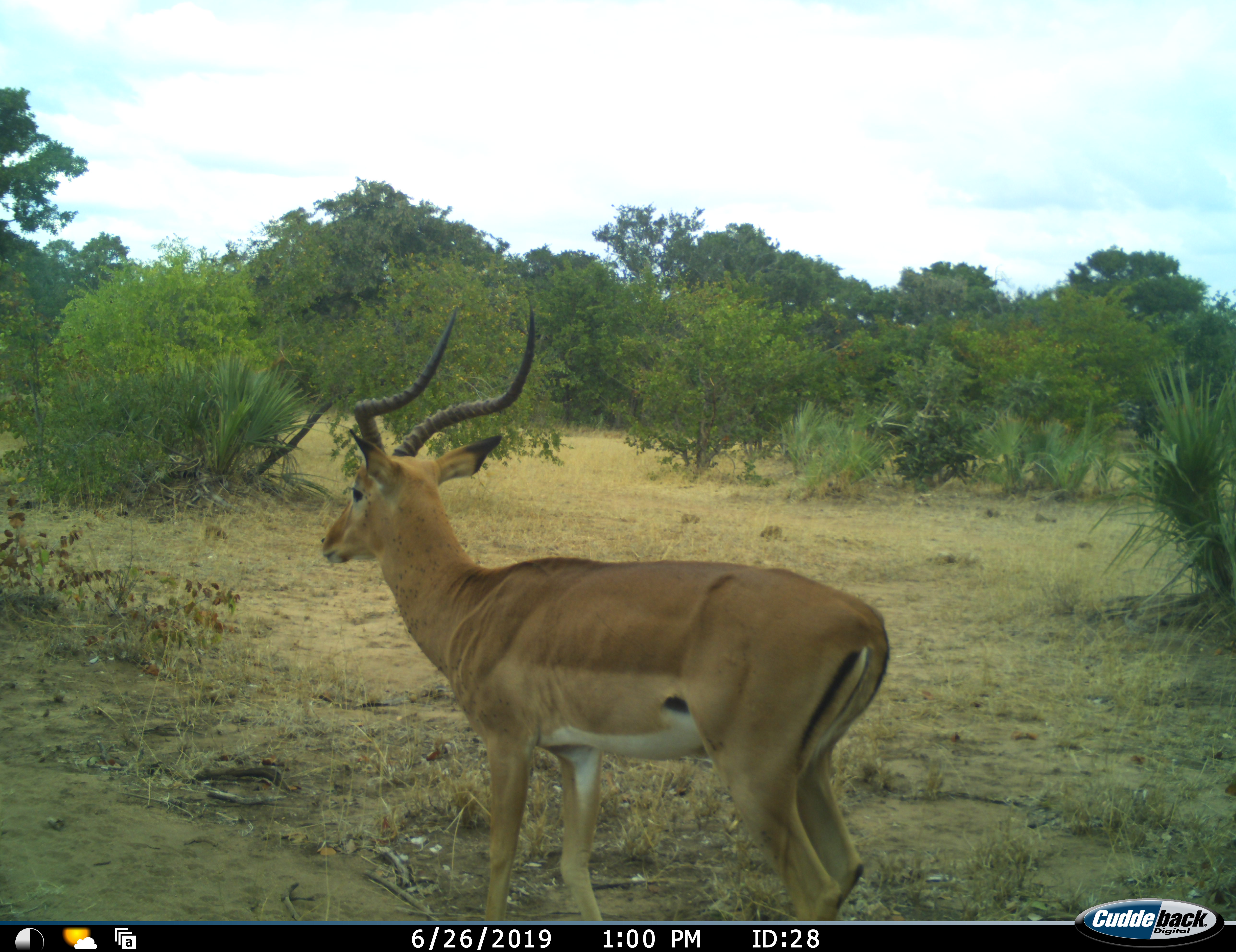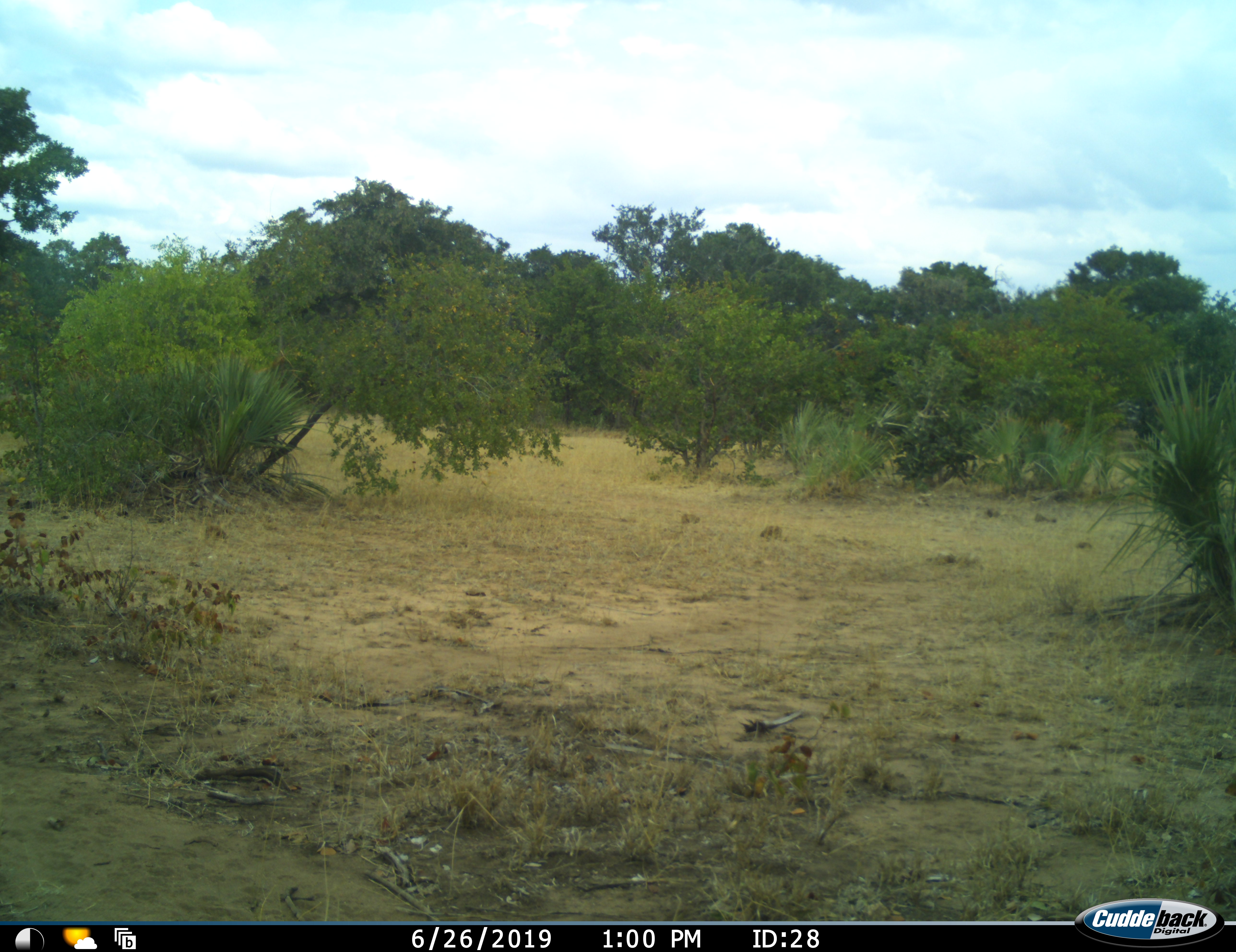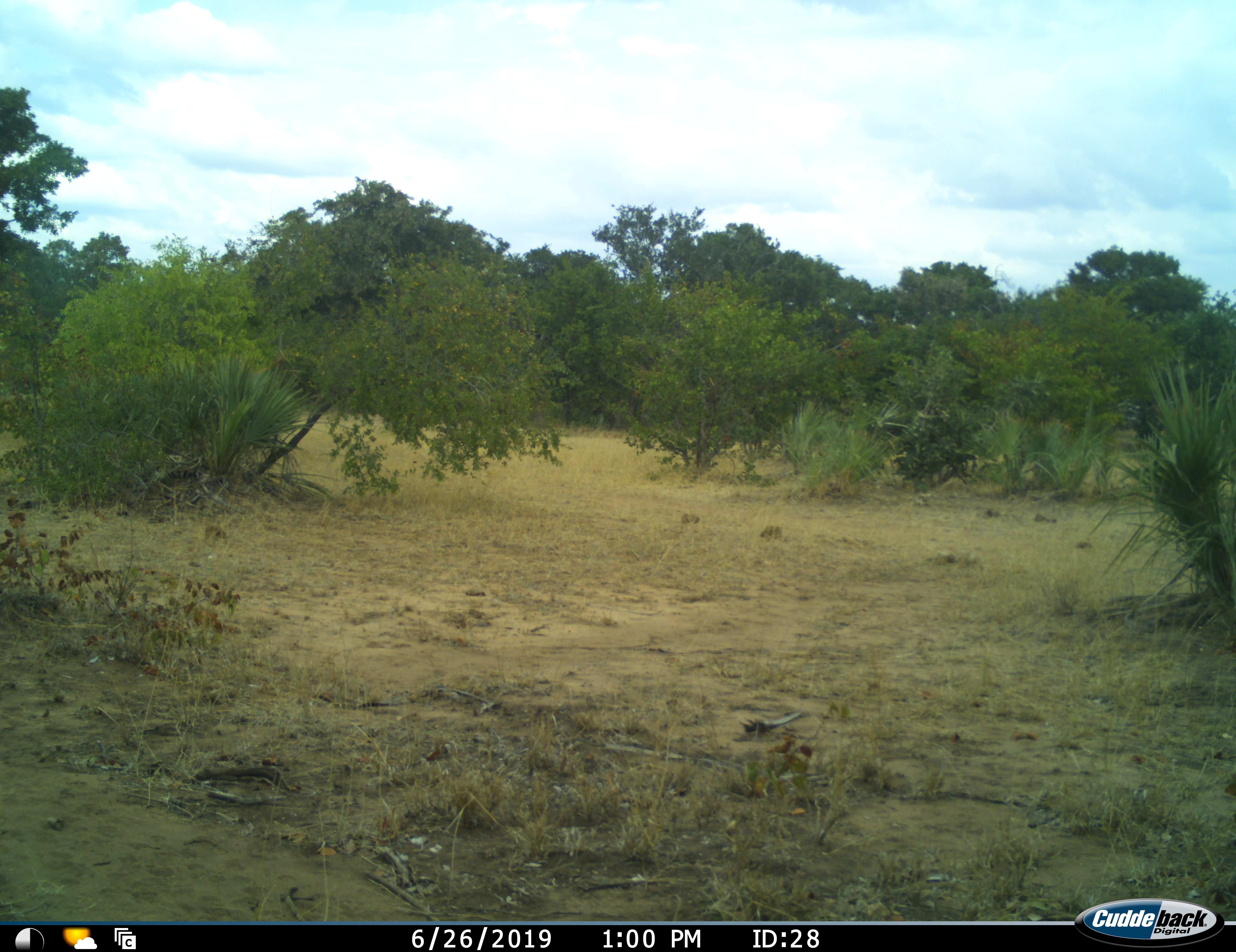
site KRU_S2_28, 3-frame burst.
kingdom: Animalia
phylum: Chordata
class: Mammalia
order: Artiodactyla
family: Bovidae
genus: Aepyceros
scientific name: Aepyceros melampus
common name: impala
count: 1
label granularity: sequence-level